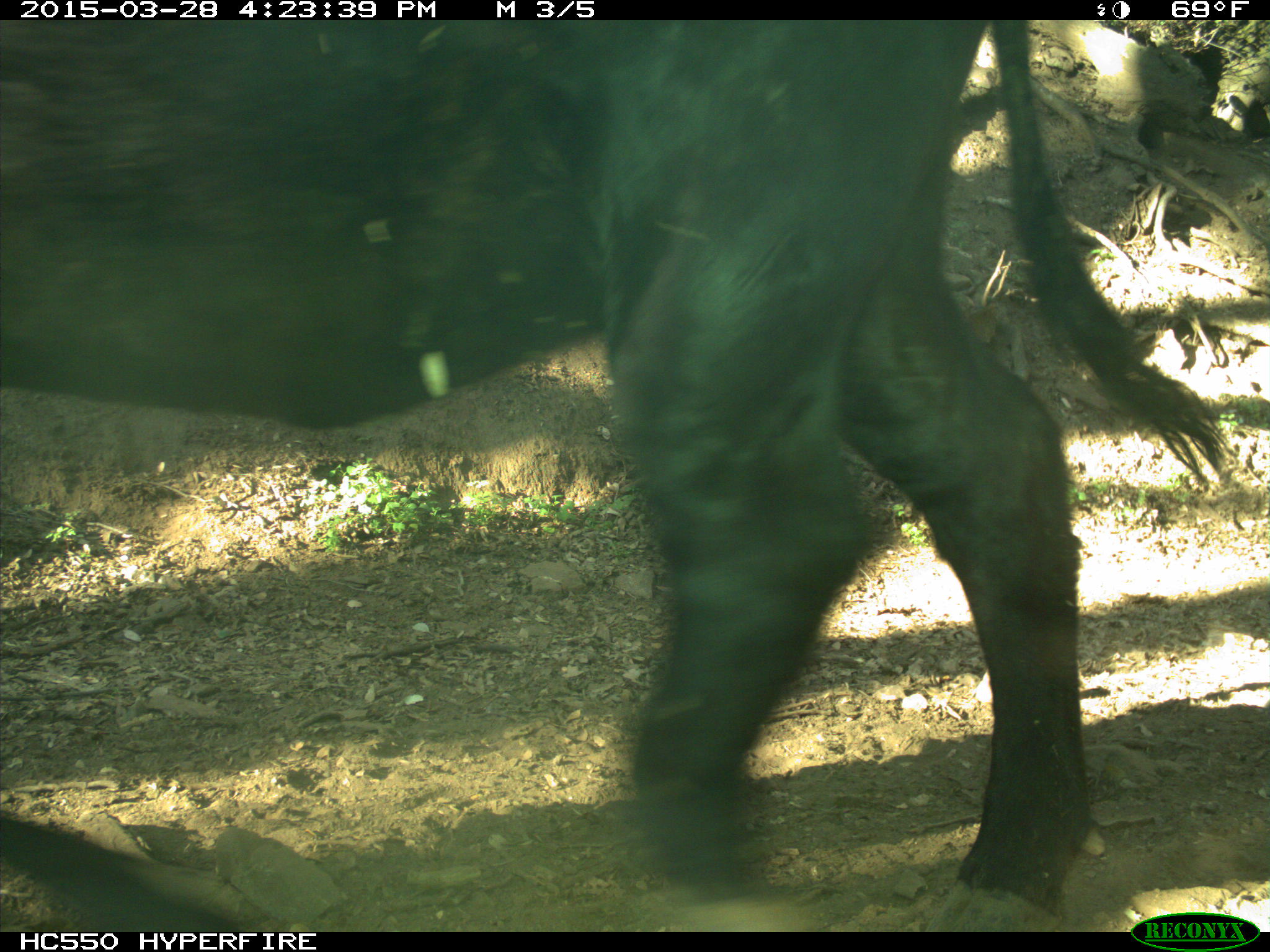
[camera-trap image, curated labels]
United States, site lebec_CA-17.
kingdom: Animalia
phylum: Chordata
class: Mammalia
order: Artiodactyla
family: Bovidae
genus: Bos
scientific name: Bos taurus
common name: domestic cow